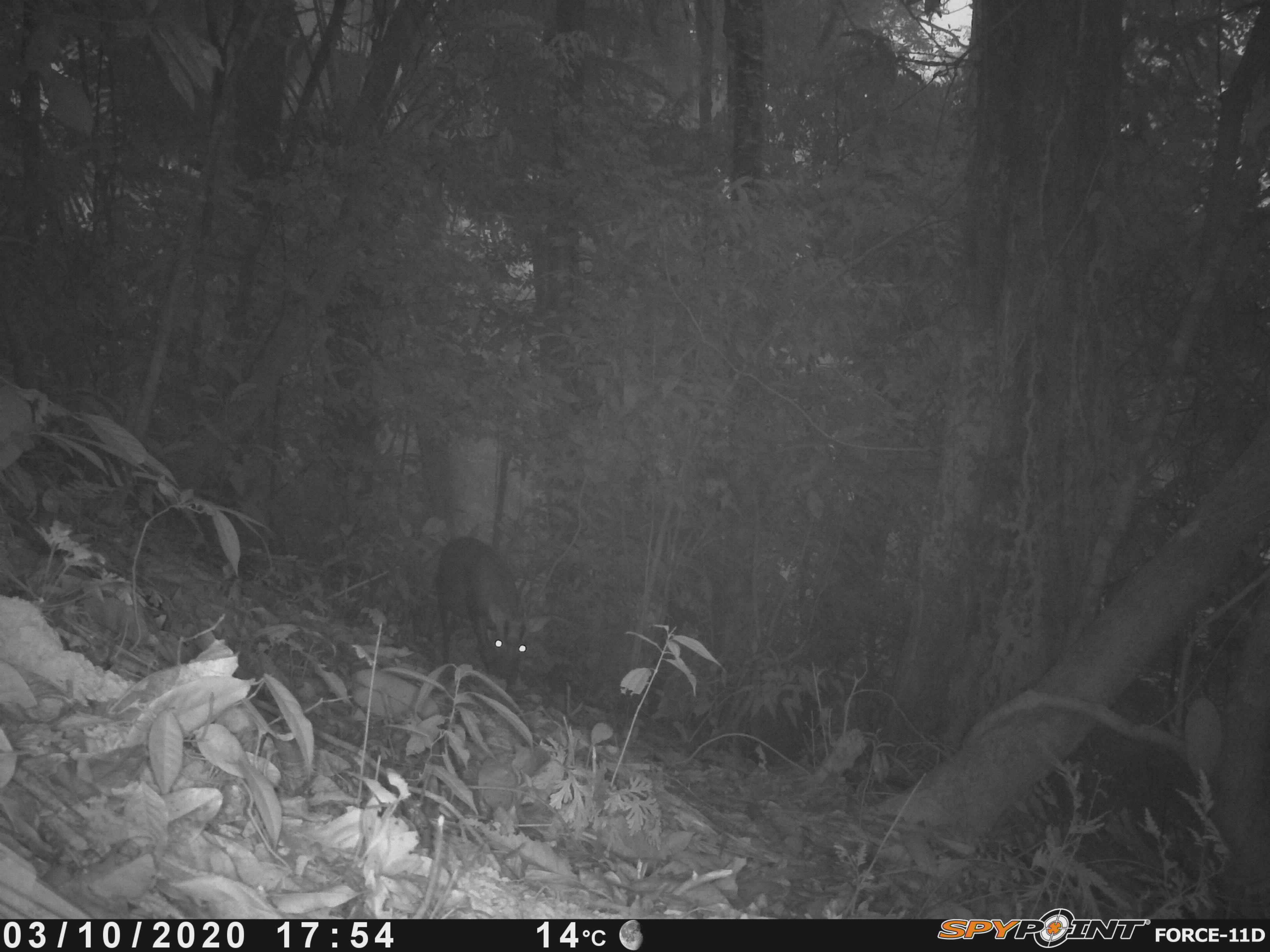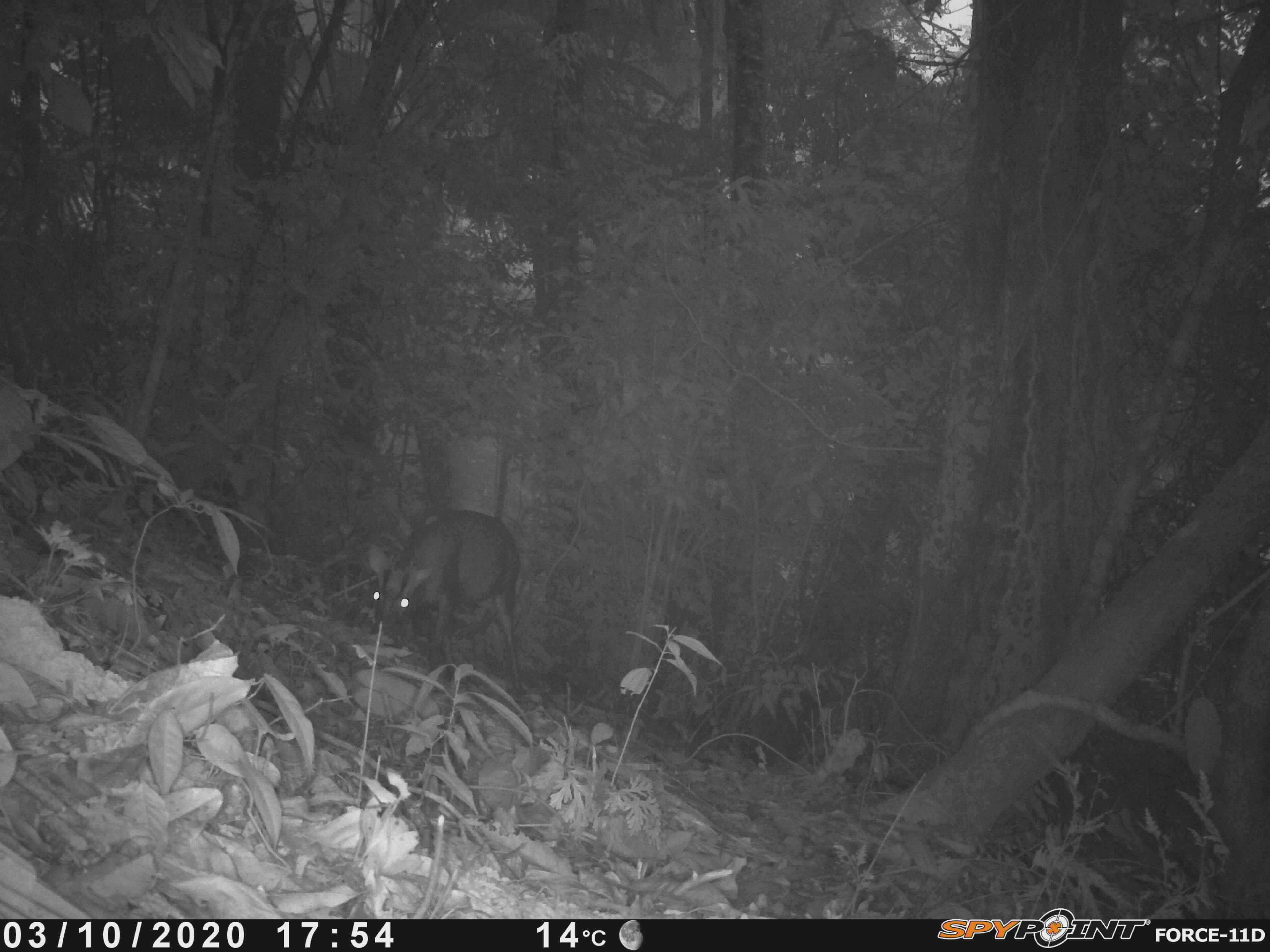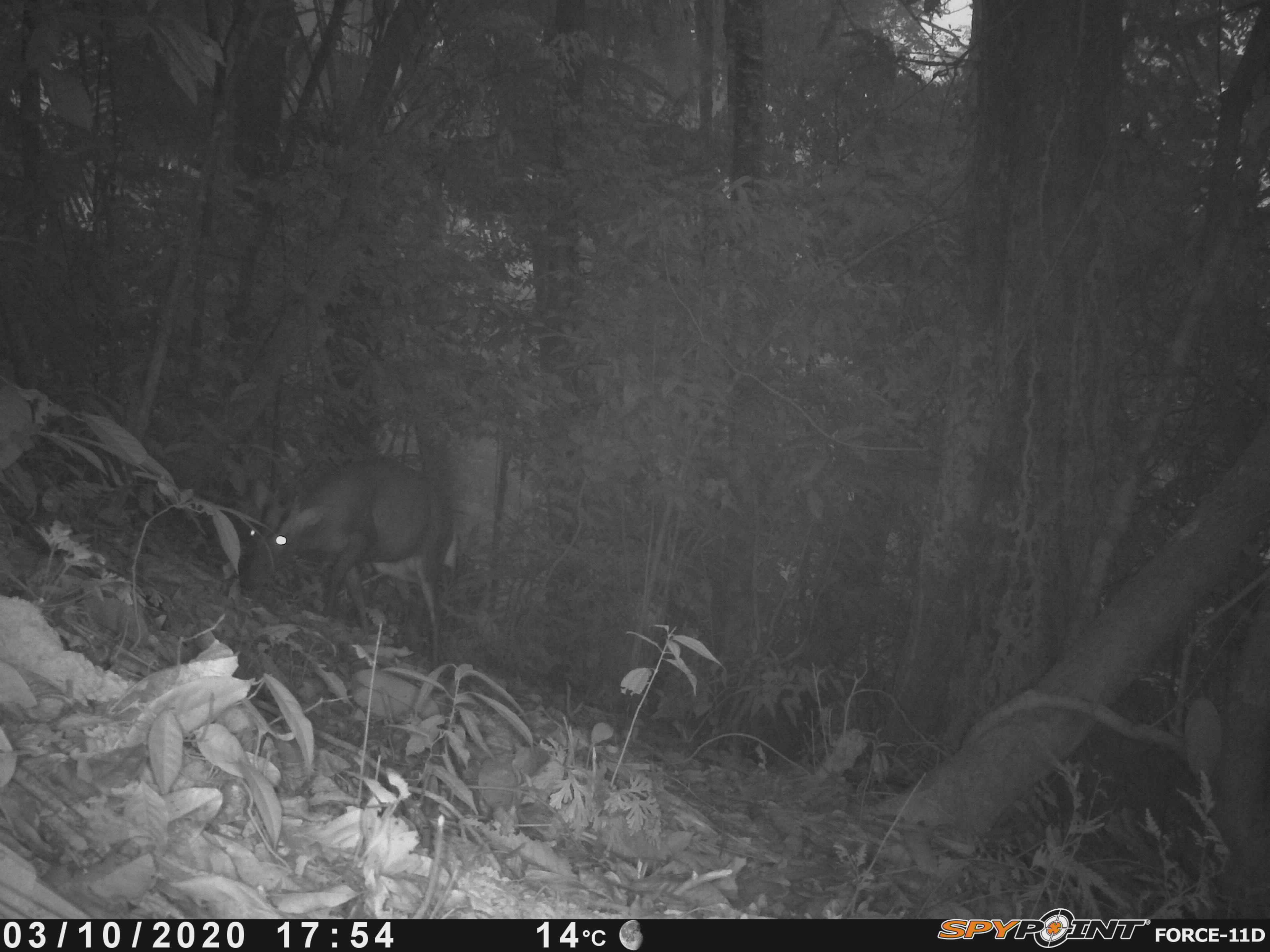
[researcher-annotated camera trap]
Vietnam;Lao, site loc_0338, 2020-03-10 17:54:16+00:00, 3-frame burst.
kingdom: Animalia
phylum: Chordata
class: Mammalia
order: Artiodactyla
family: Cervidae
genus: Muntiacus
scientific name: Muntiacus rooseveltorum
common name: roosevelt's muntjac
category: roosevelts muntjac group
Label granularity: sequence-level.